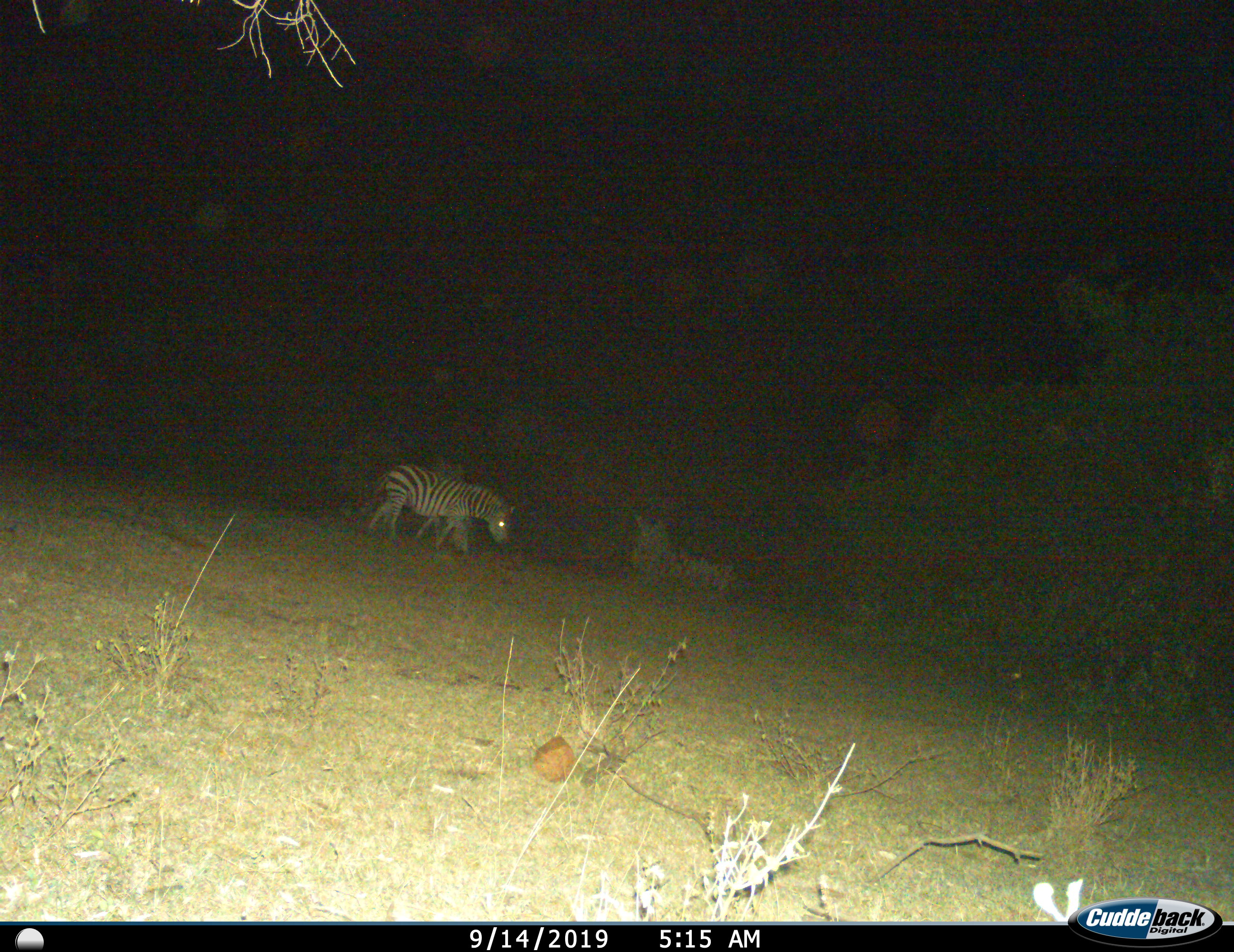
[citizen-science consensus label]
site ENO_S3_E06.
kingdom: Animalia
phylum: Chordata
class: Mammalia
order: Perissodactyla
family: Equidae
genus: Equus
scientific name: Equus quagga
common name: plains zebra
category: zebraplains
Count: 2.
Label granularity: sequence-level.